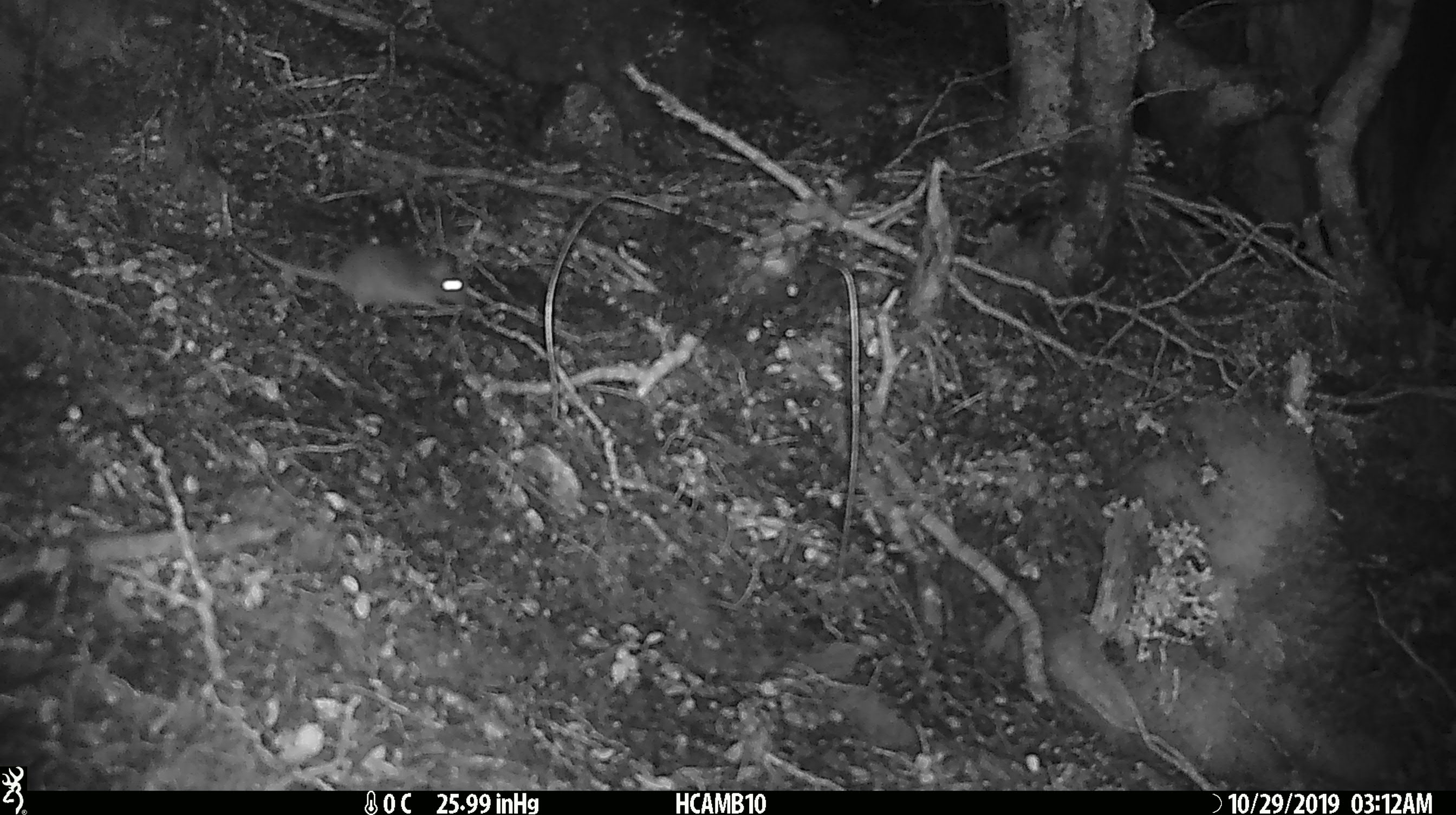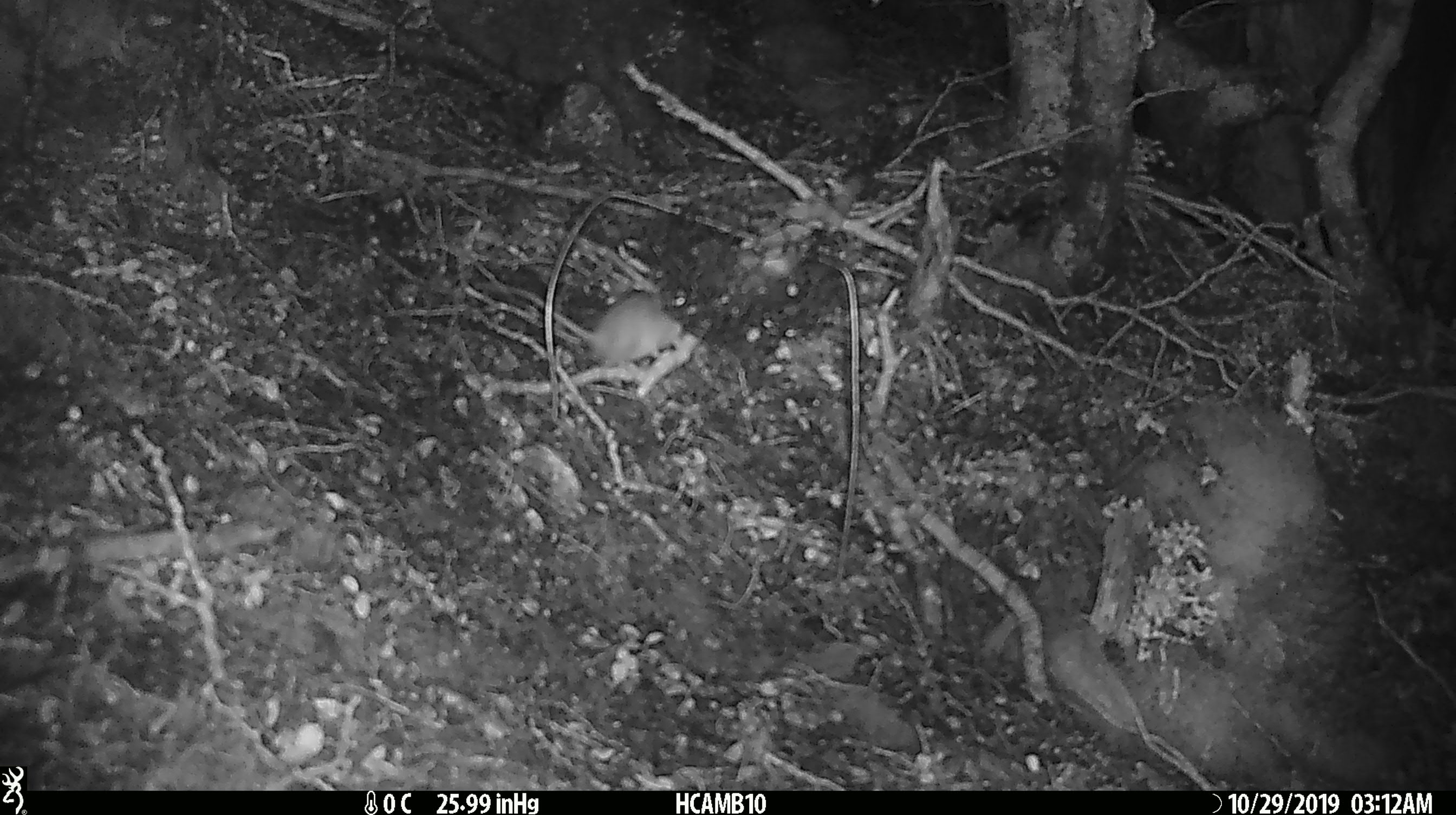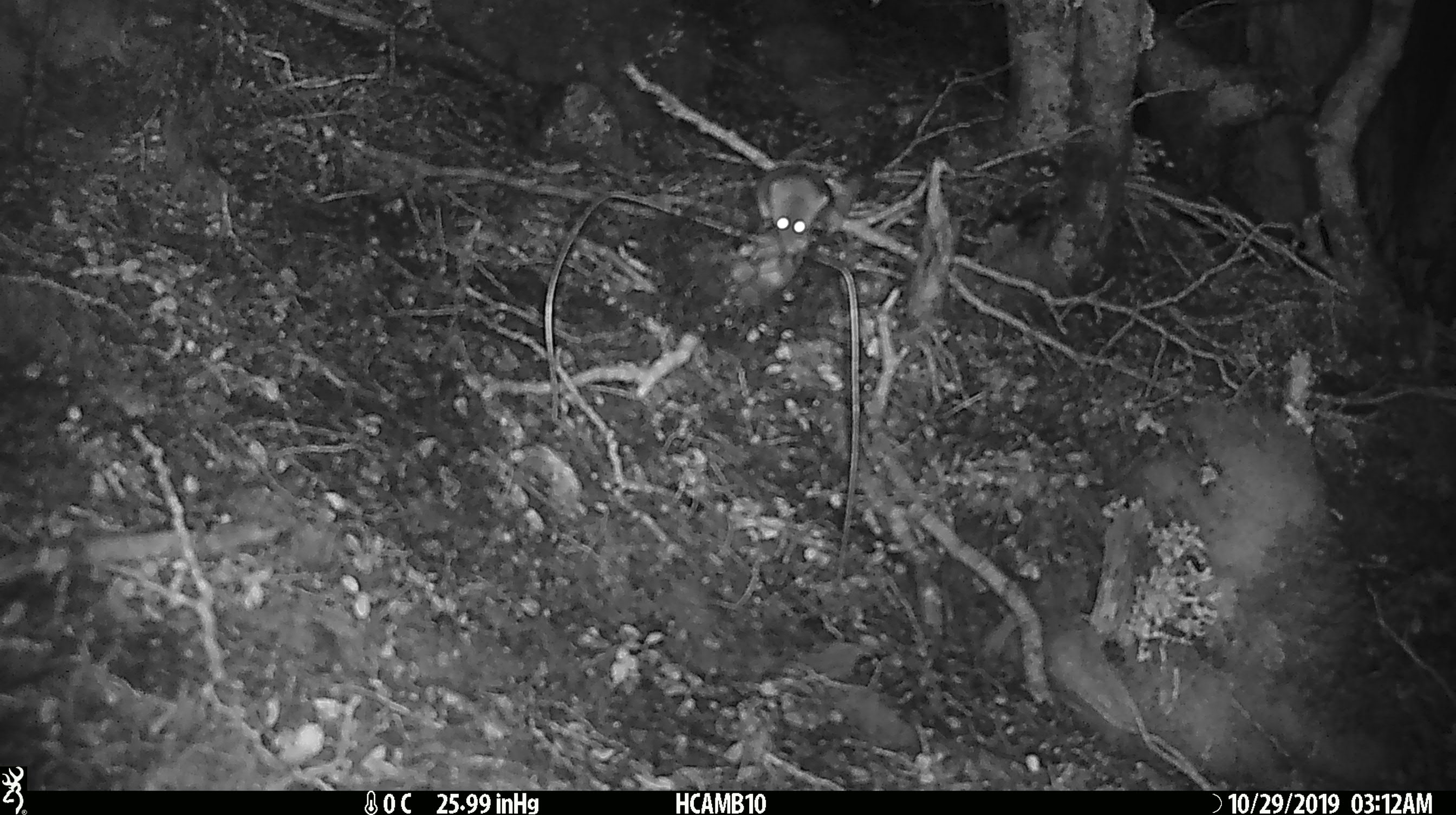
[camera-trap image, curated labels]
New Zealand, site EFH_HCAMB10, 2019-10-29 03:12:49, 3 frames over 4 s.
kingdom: Animalia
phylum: Chordata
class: Mammalia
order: Rodentia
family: Muridae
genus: Mus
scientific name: Mus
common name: mouse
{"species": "mouse (Mus)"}